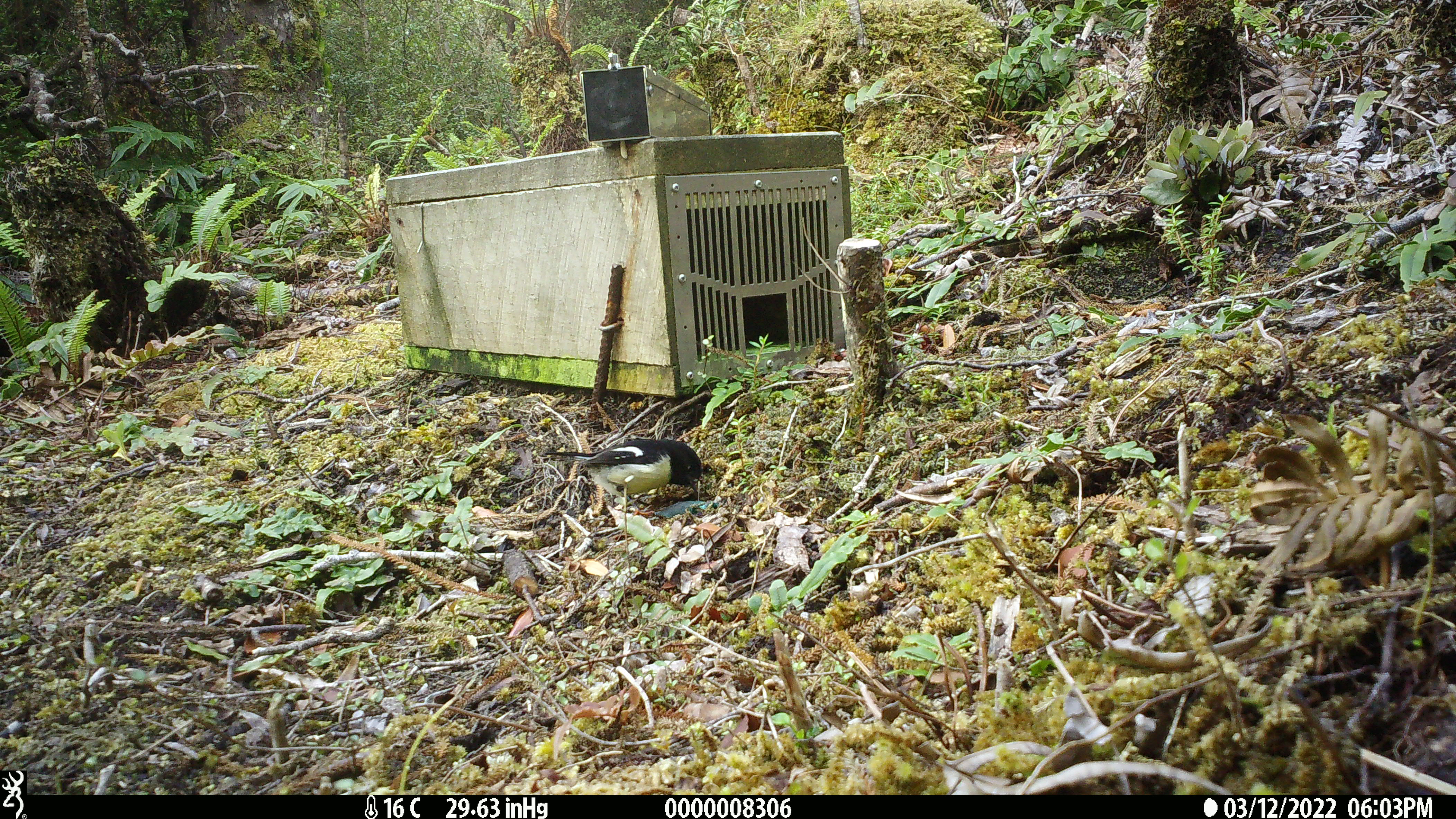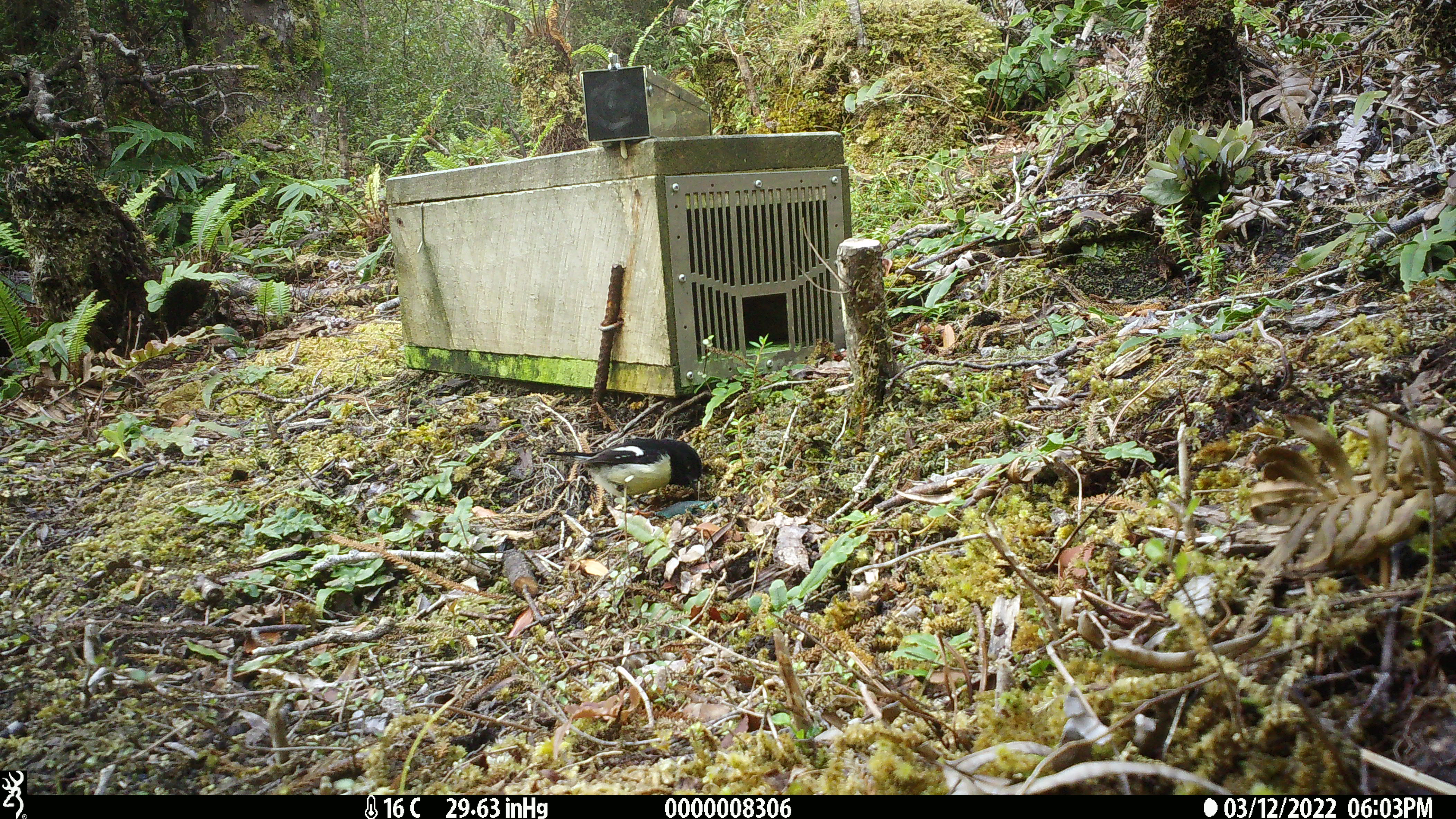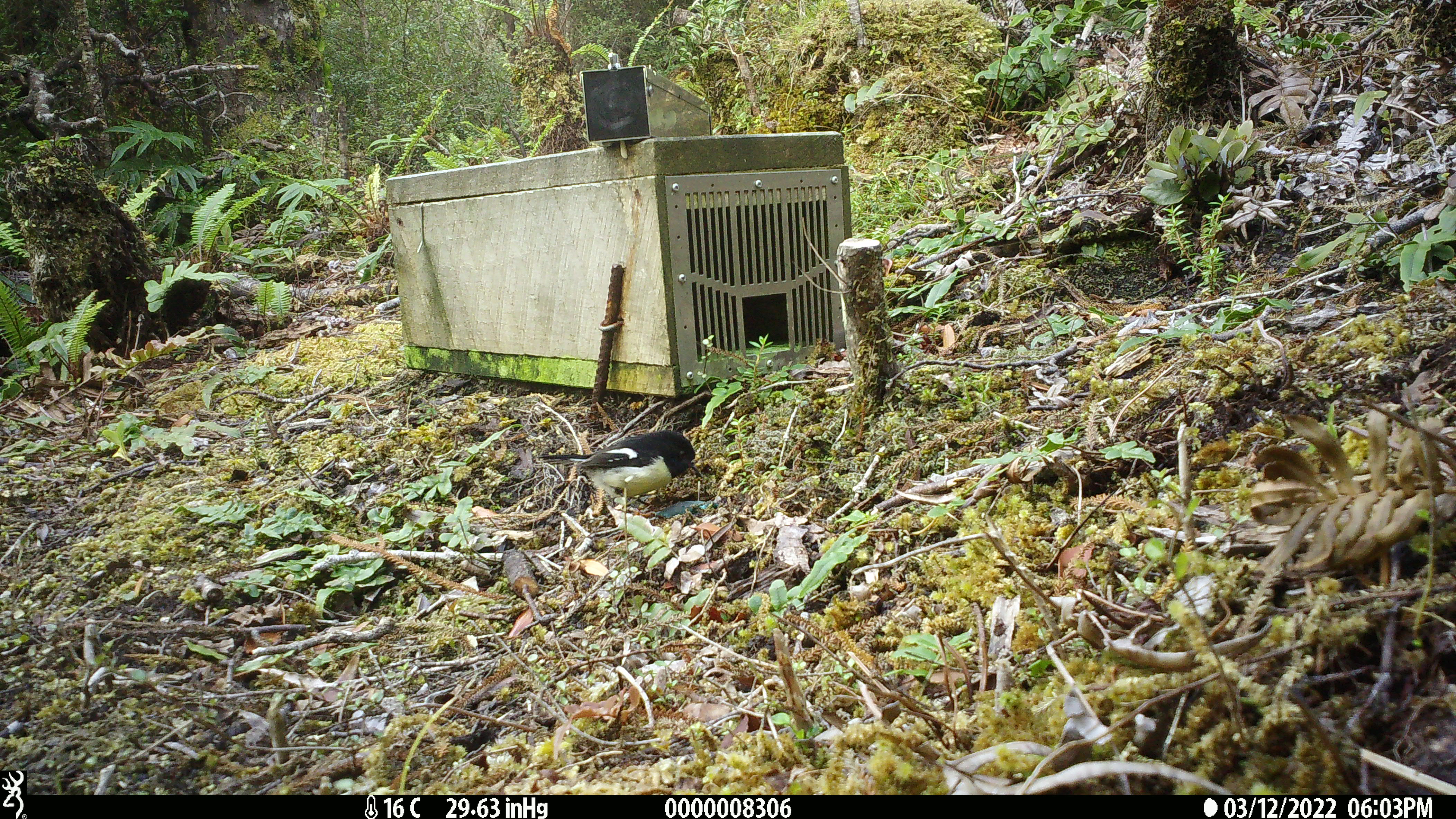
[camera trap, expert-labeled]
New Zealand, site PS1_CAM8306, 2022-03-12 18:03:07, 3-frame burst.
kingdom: Animalia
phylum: Chordata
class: Aves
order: Passeriformes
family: Petroicidae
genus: Petroica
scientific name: Petroica macrocephala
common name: tomtit